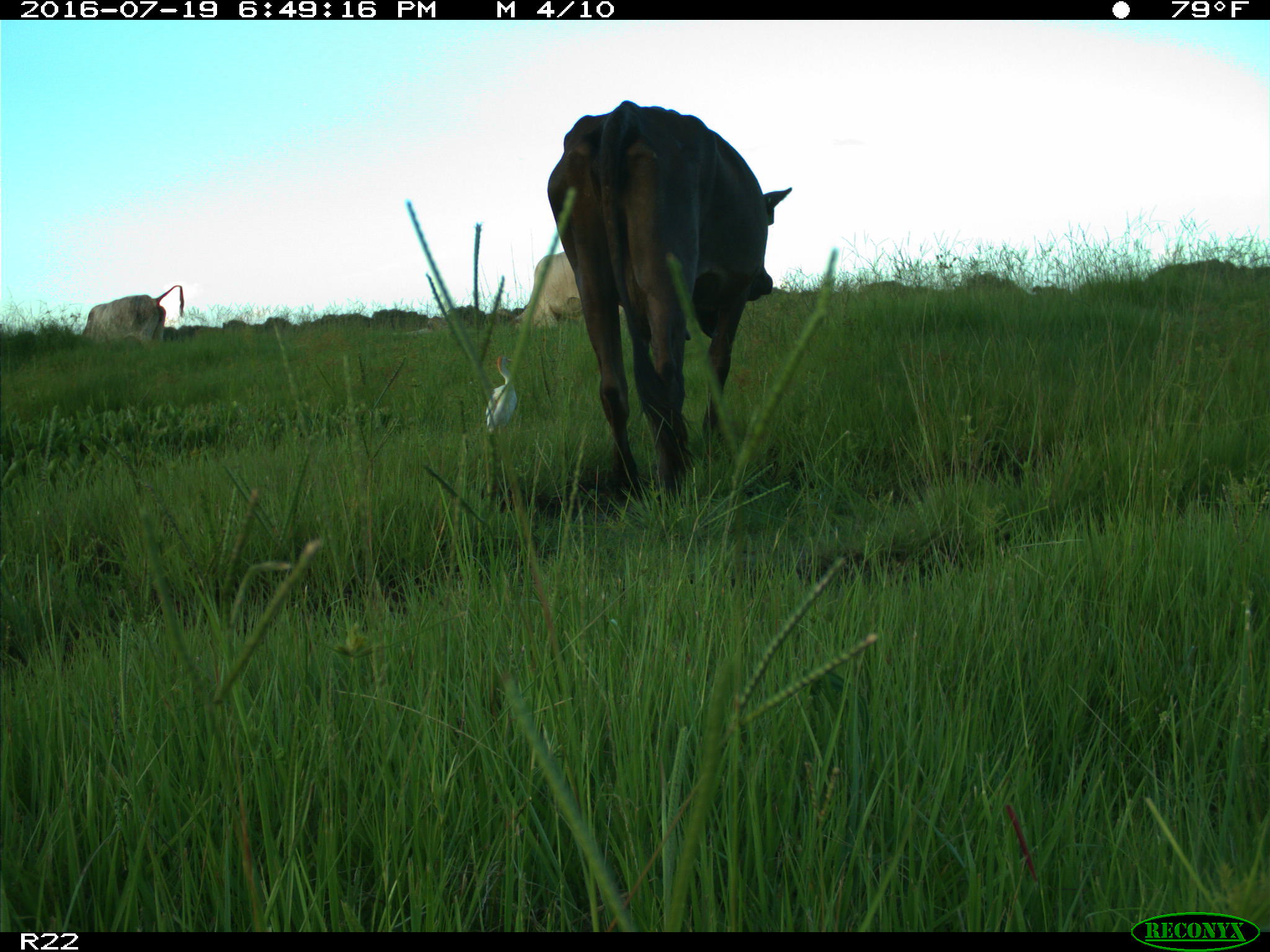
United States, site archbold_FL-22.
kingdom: Animalia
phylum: Chordata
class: Mammalia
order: Artiodactyla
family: Bovidae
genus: Bos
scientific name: Bos taurus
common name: domestic cow